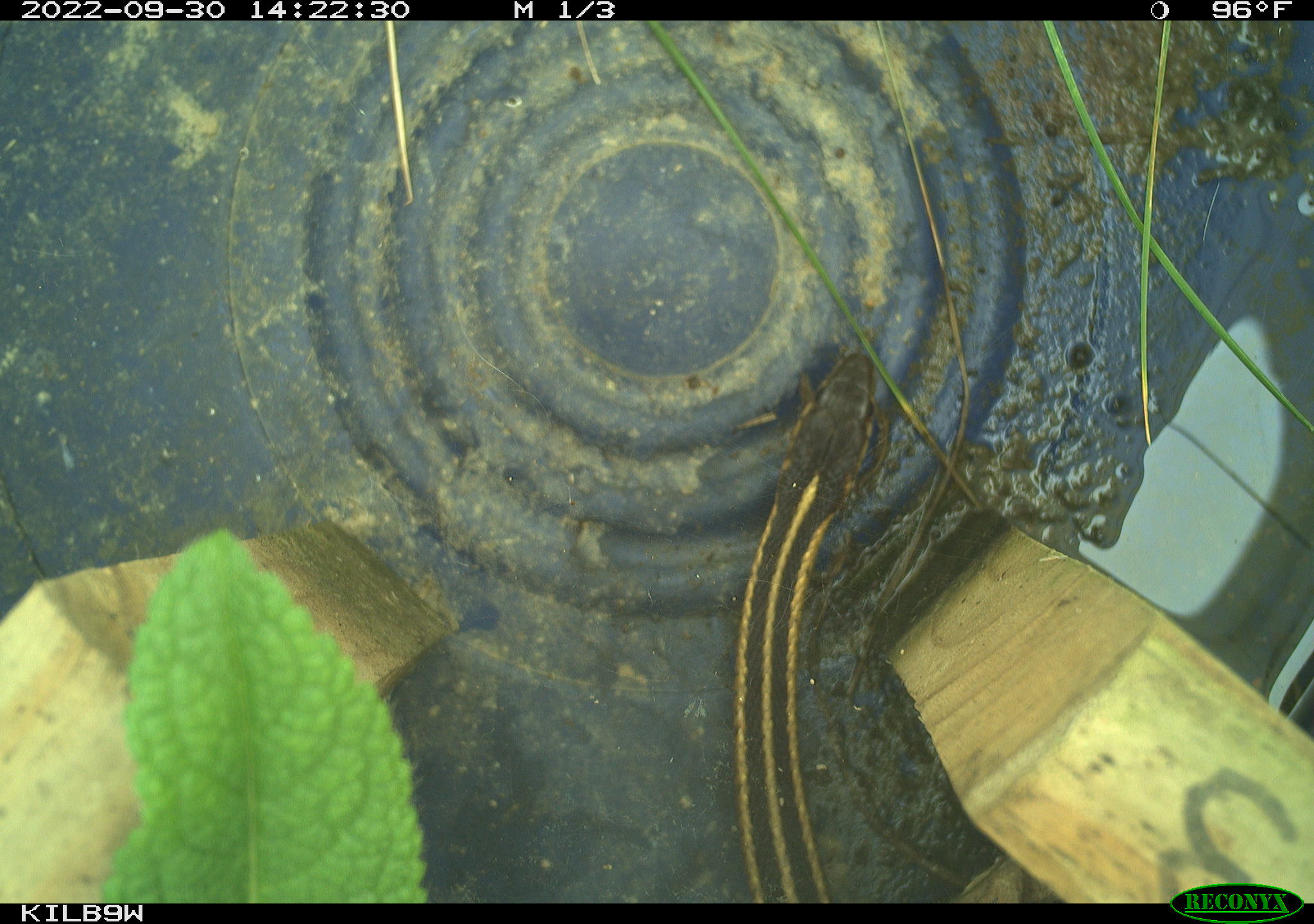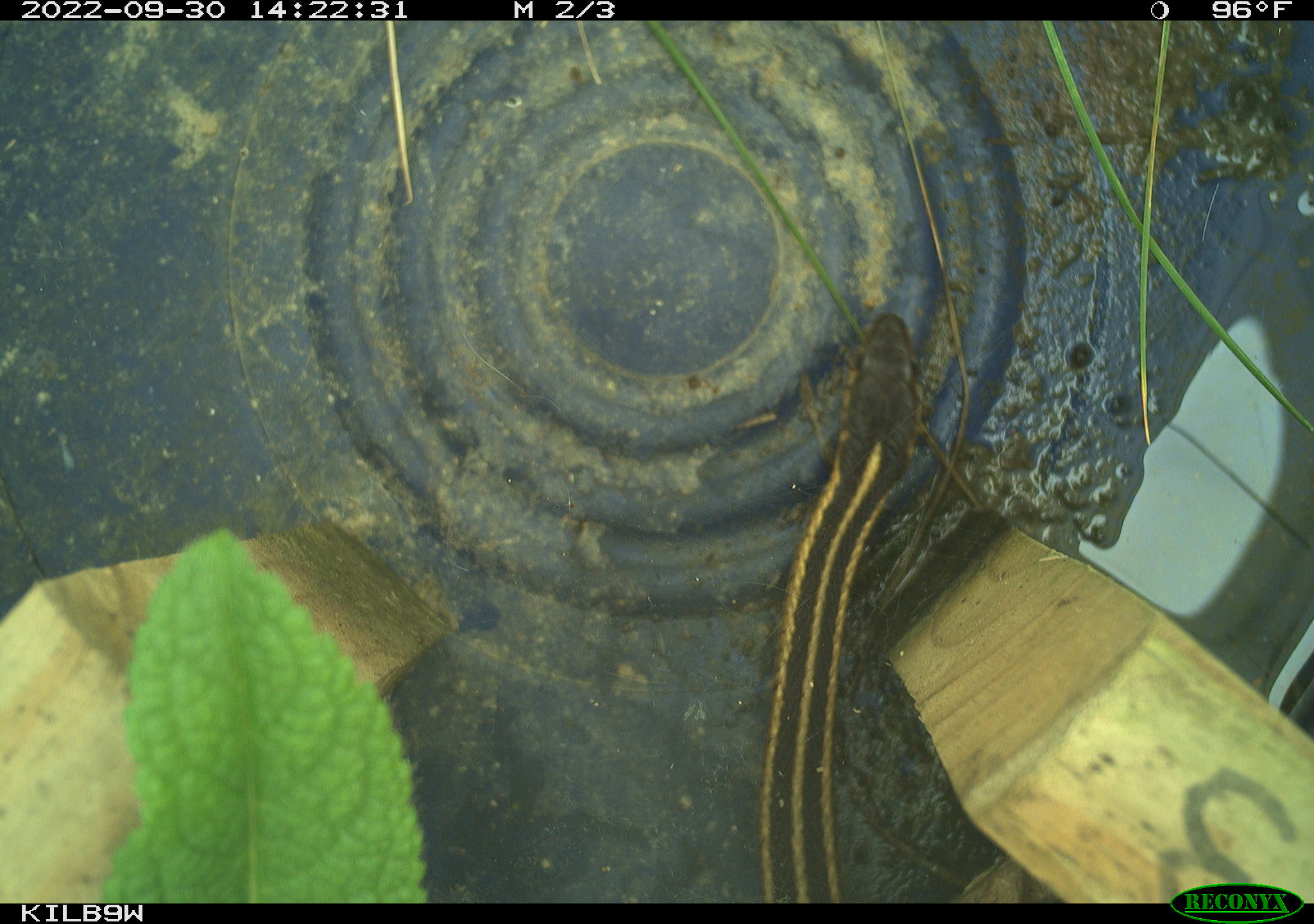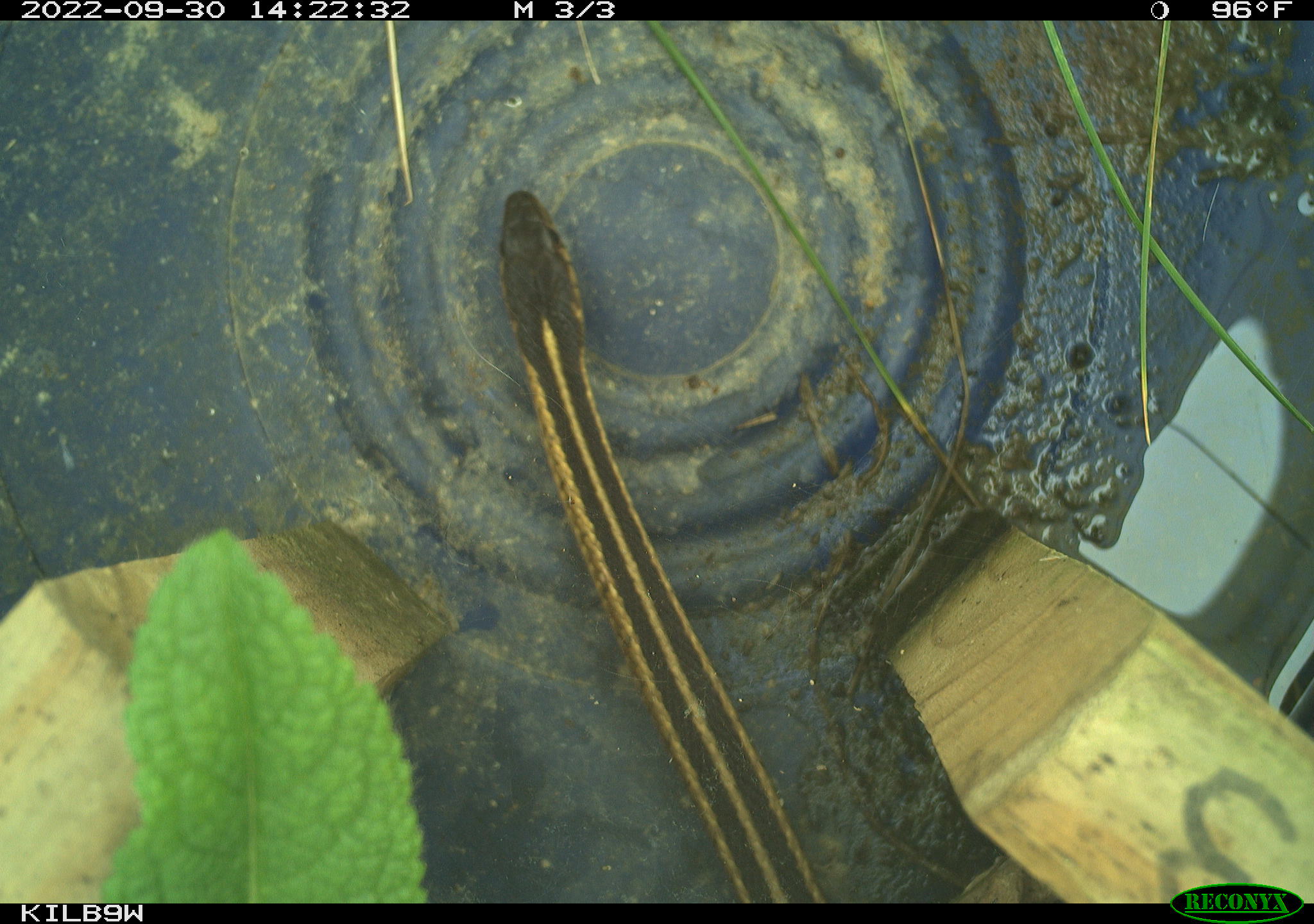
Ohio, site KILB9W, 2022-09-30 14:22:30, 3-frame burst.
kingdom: Animalia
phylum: Chordata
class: Reptilia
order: Squamata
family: Colubridae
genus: Thamnophis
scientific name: Thamnophis sirtalis sirtalis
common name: eastern gartersnake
Eastern gartersnake (Thamnophis sirtalis sirtalis).